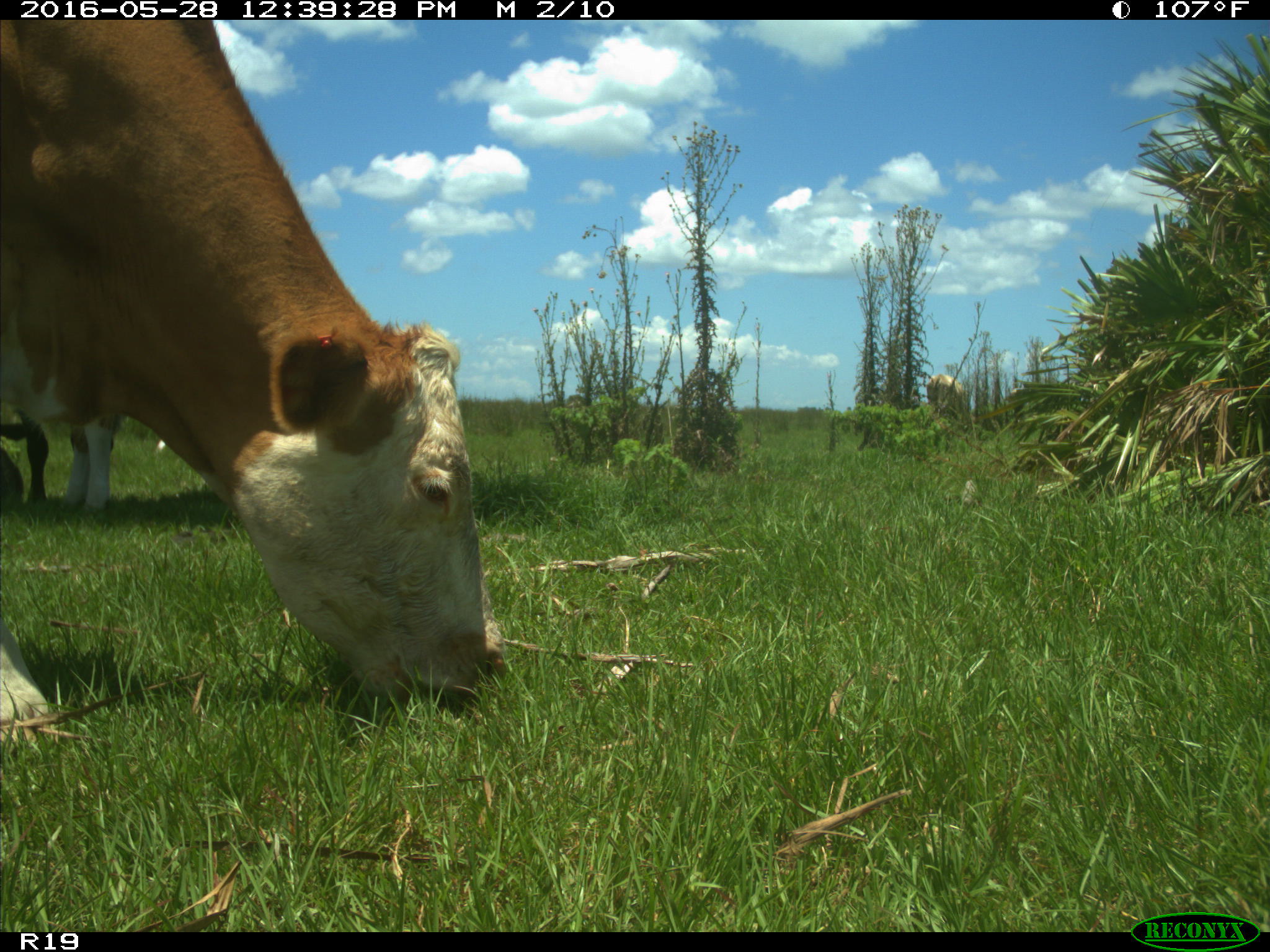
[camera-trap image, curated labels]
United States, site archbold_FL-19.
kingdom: Animalia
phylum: Chordata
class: Mammalia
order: Artiodactyla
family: Bovidae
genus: Bos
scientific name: Bos taurus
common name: domestic cow